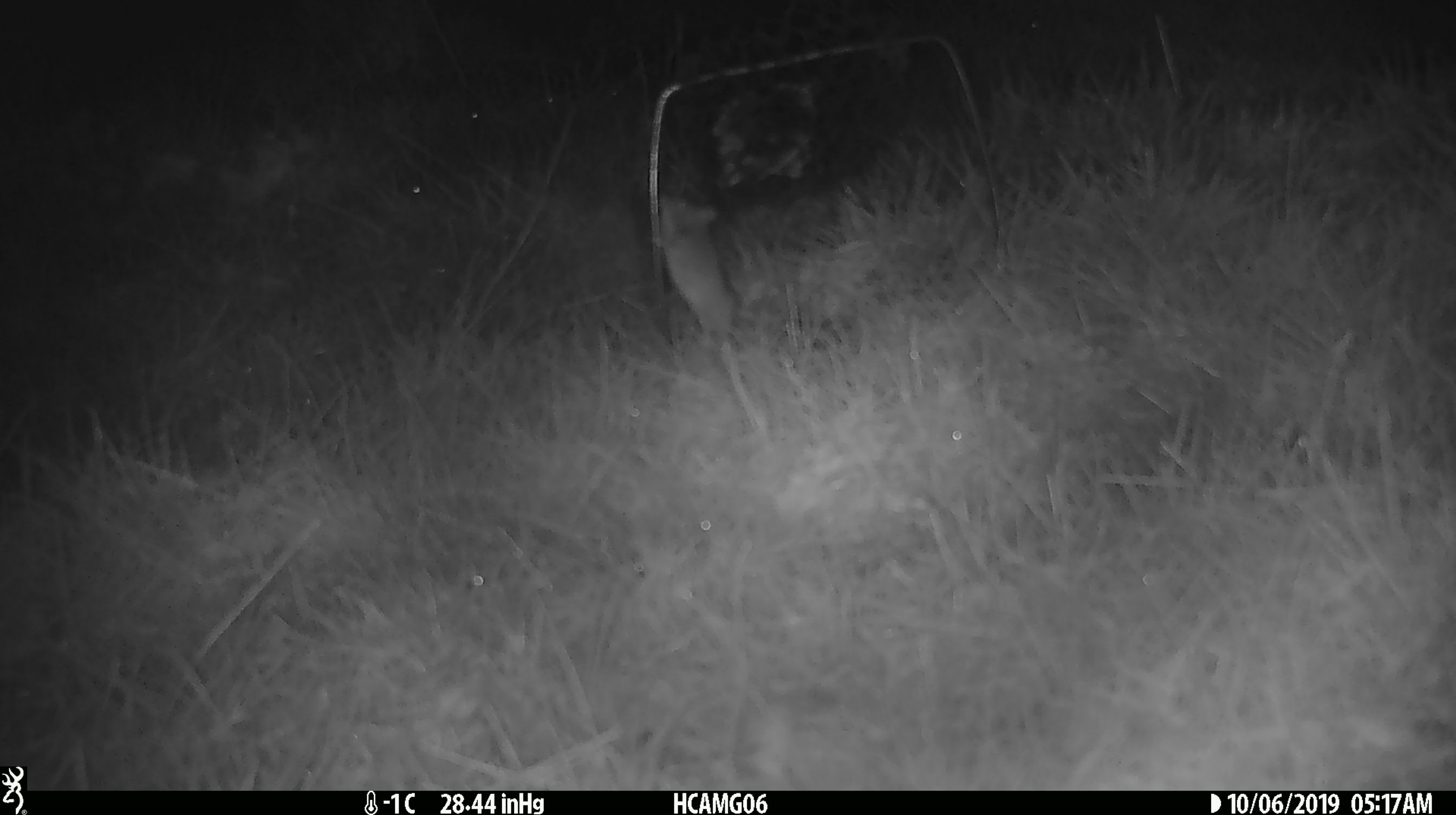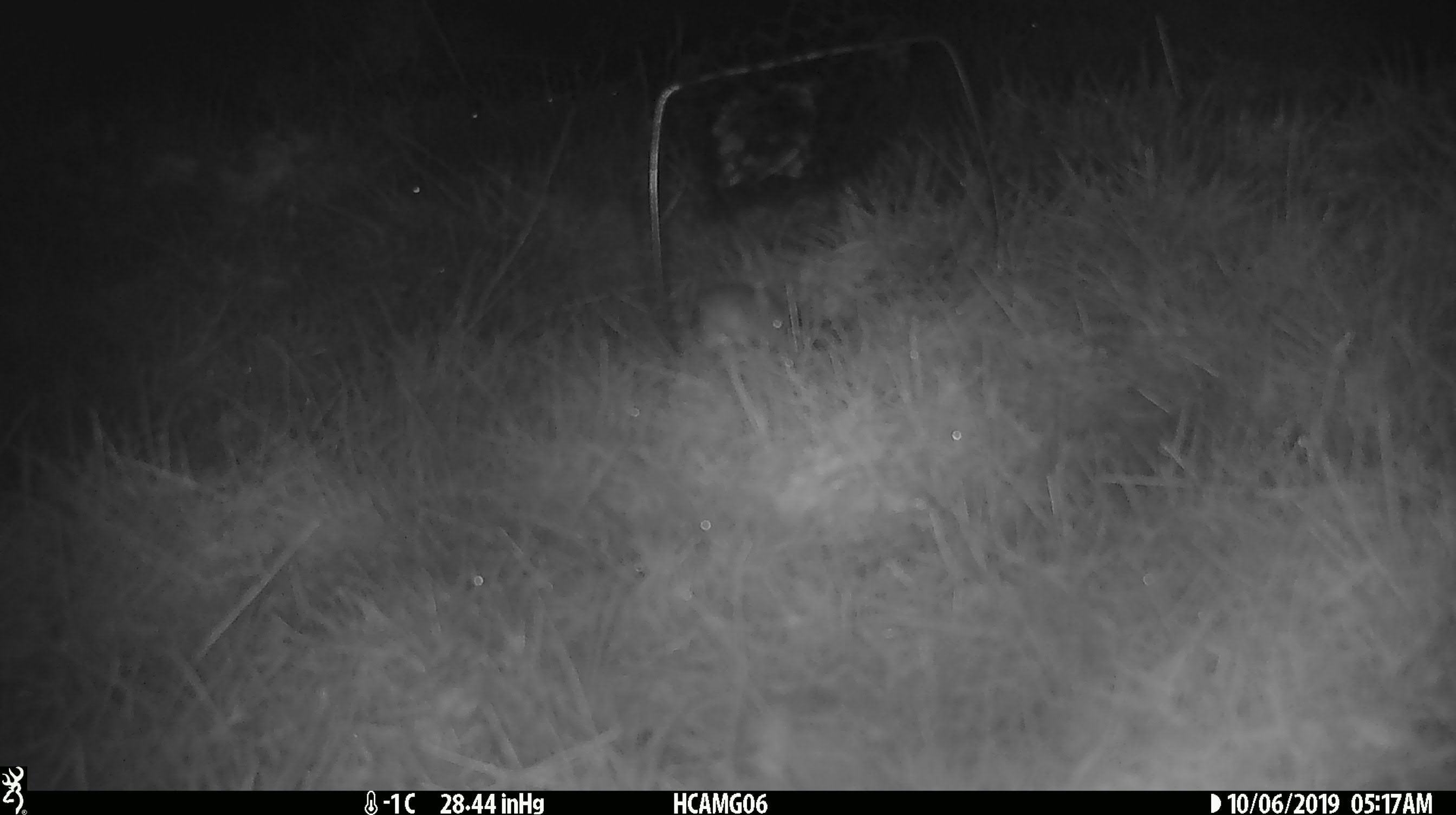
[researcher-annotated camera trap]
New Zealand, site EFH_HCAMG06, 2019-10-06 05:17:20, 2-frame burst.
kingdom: Animalia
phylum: Chordata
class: Mammalia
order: Rodentia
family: Muridae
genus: Mus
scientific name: Mus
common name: mouse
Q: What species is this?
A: Mouse (Mus).